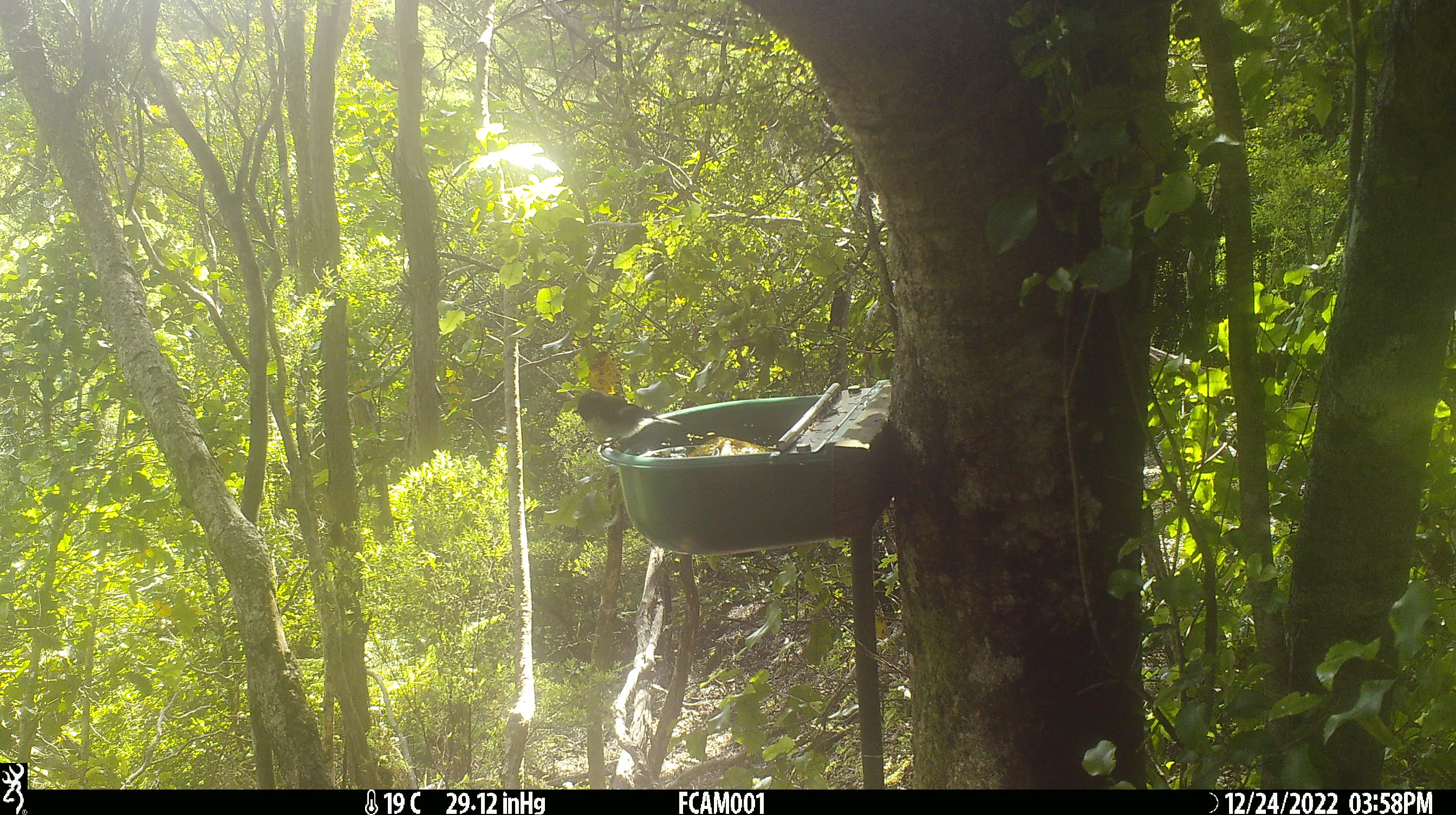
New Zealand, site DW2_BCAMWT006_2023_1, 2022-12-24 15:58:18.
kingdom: Animalia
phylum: Chordata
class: Aves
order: Passeriformes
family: Petroicidae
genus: Petroica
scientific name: Petroica macrocephala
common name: tomtit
Tomtit (Petroica macrocephala).